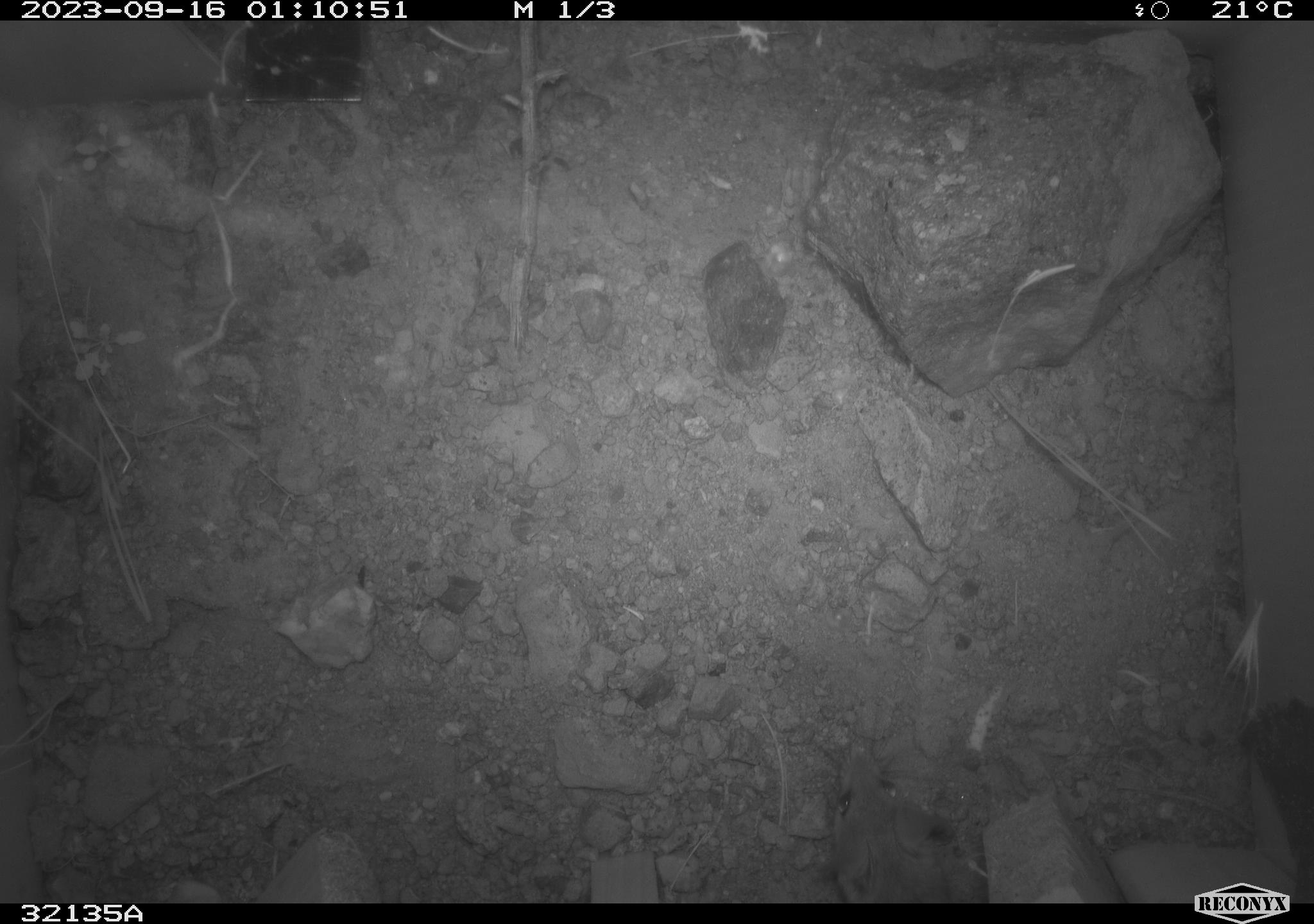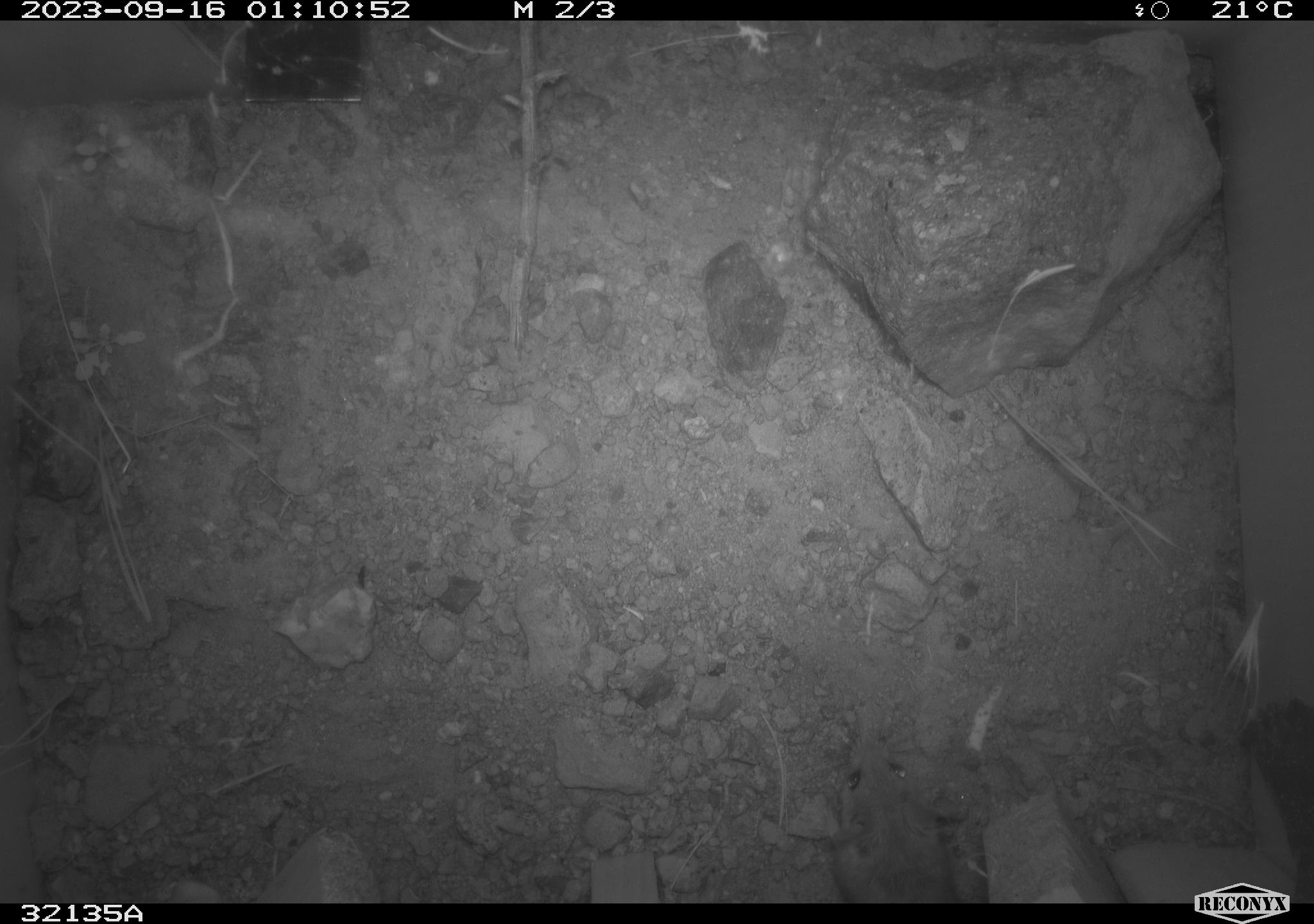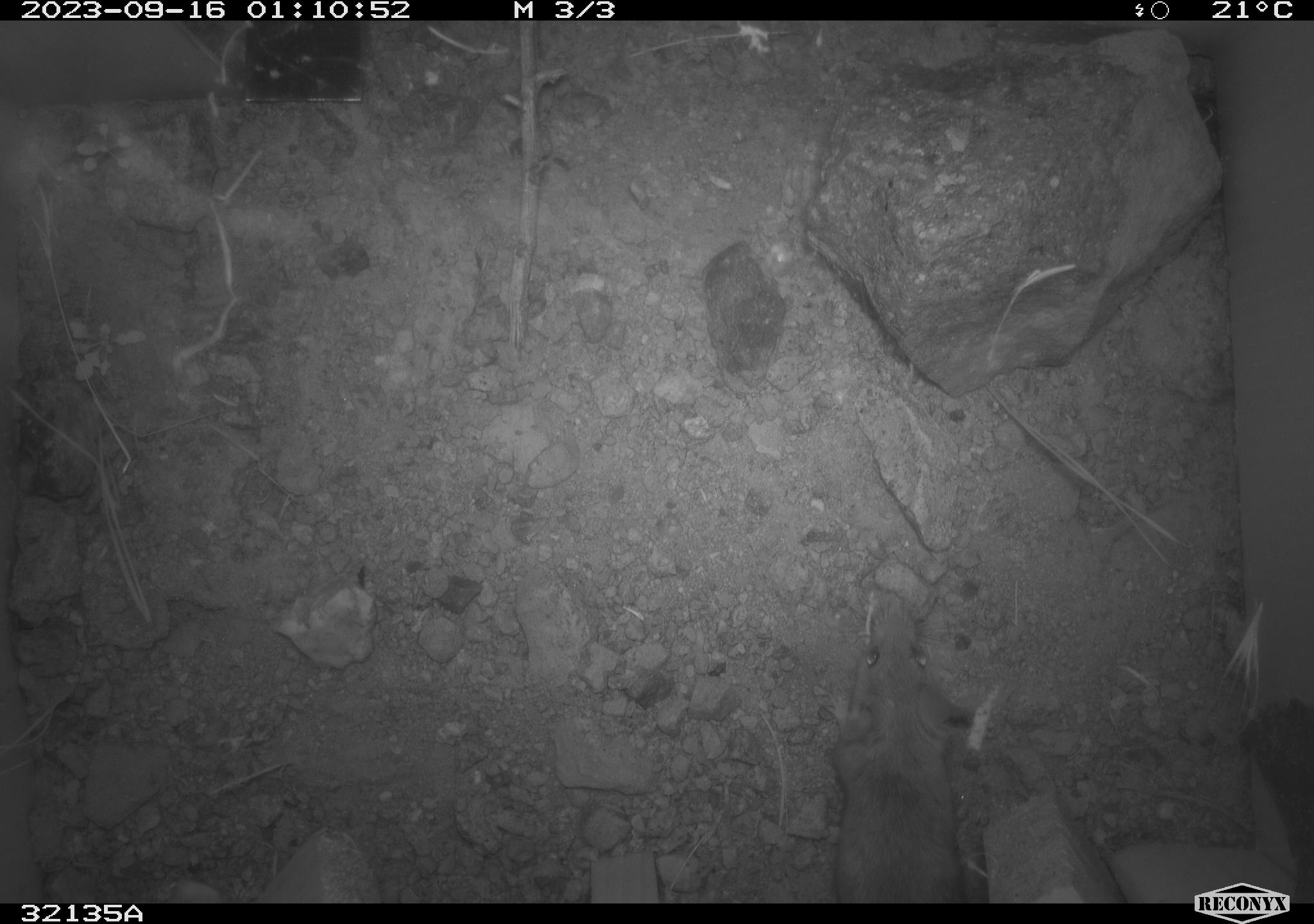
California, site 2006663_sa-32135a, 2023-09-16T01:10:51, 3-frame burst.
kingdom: Animalia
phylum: Chordata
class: Mammalia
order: Rodentia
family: Cricetidae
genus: Peromyscus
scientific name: Peromyscus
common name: deer mice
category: peromyscus species